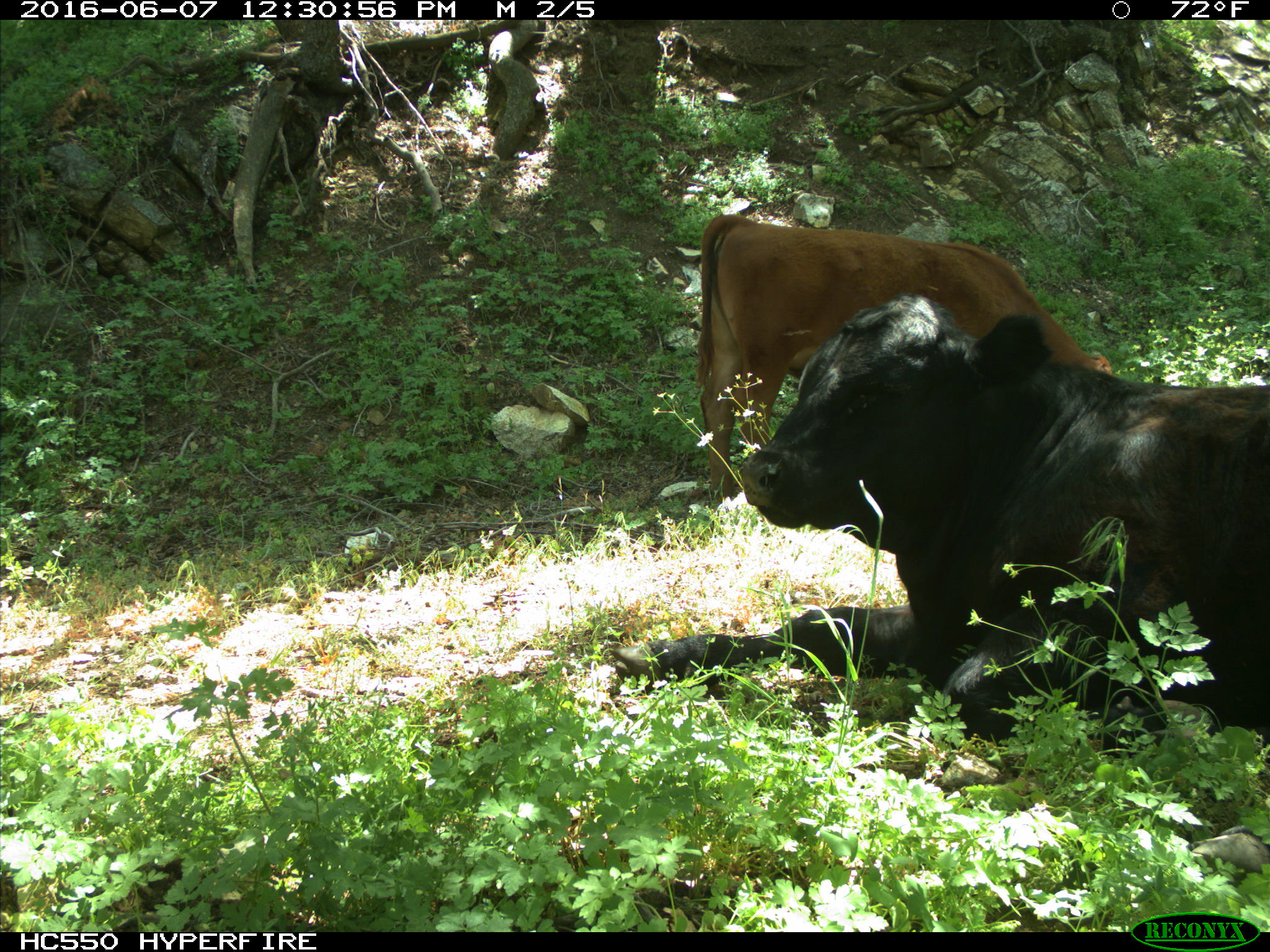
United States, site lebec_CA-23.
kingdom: Animalia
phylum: Chordata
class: Mammalia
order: Artiodactyla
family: Bovidae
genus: Bos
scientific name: Bos taurus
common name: domestic cow